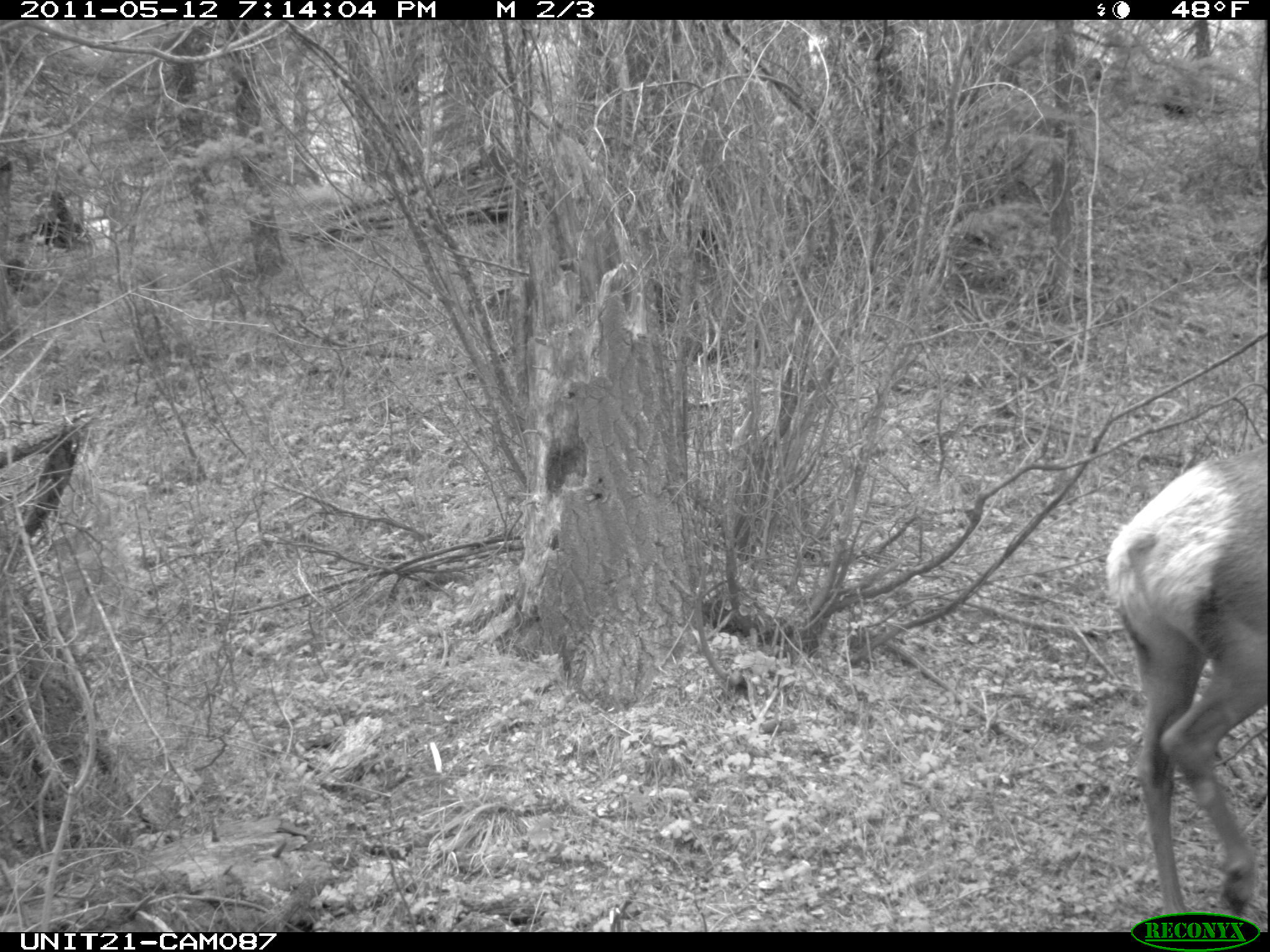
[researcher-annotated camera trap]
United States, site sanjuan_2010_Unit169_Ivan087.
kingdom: Animalia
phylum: Chordata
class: Mammalia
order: Artiodactyla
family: Cervidae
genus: Cervus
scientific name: Cervus elaphus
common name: red deer